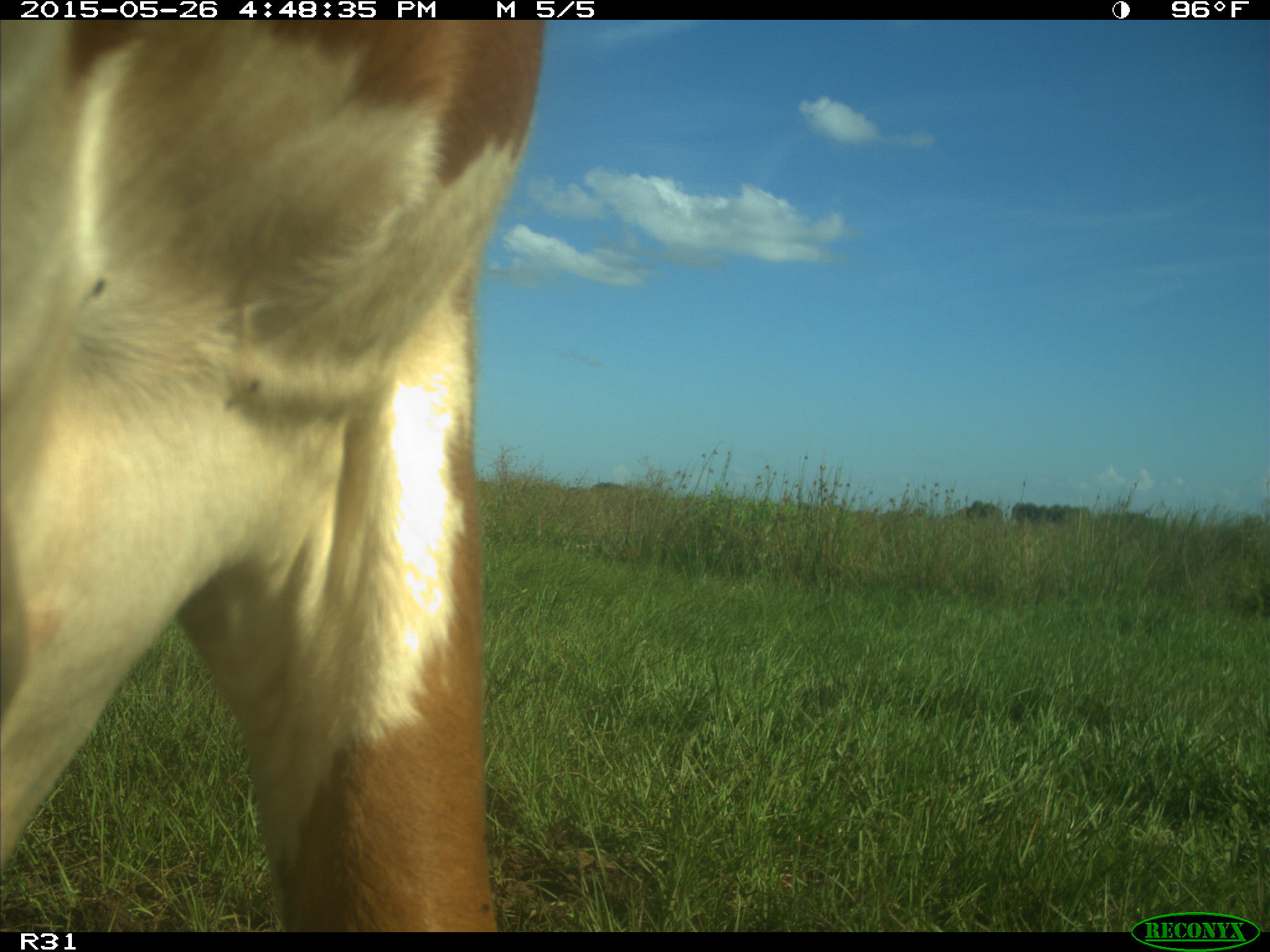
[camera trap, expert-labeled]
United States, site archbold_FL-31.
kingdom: Animalia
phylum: Chordata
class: Mammalia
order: Artiodactyla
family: Bovidae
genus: Bos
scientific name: Bos taurus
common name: domestic cow